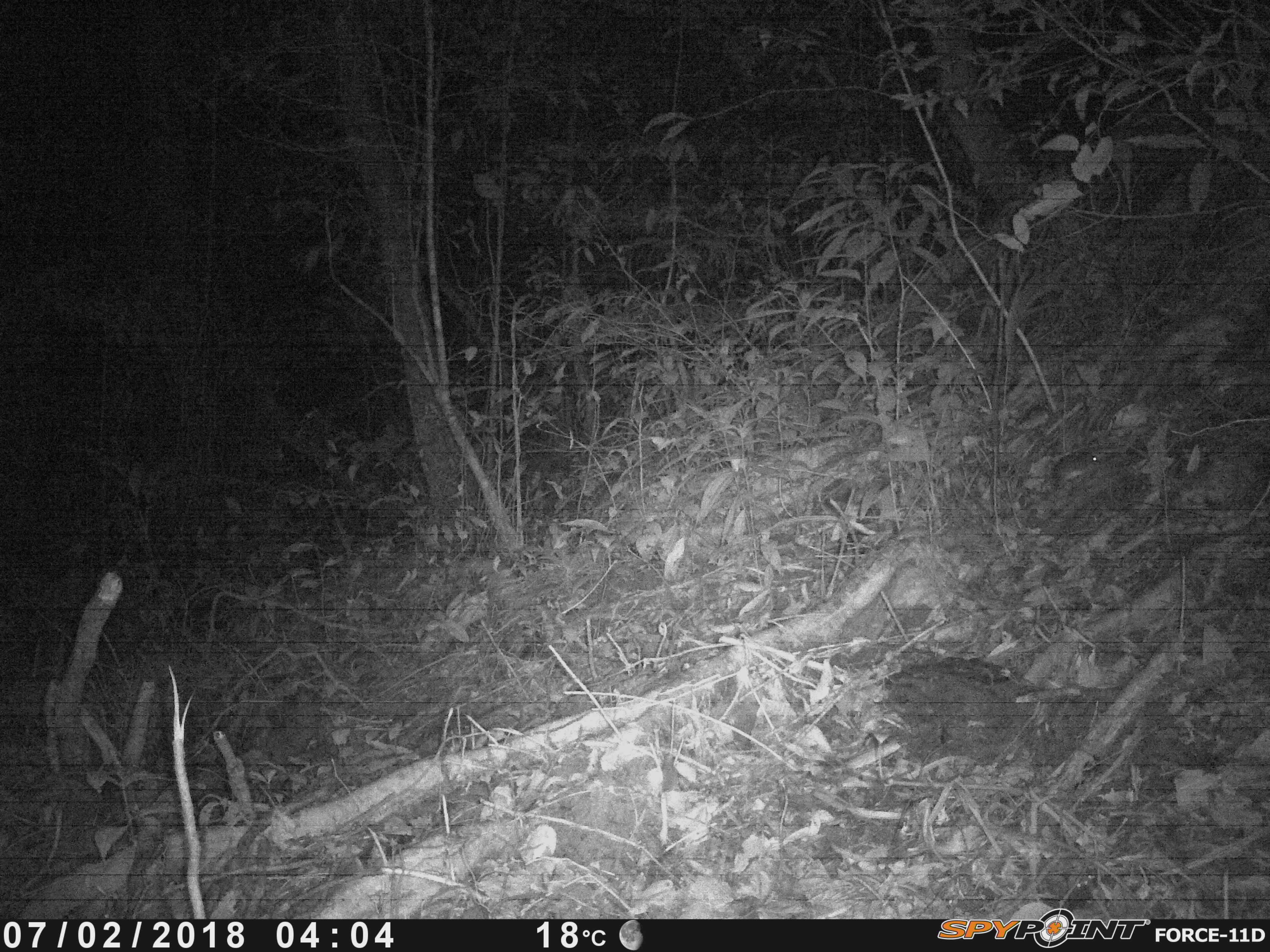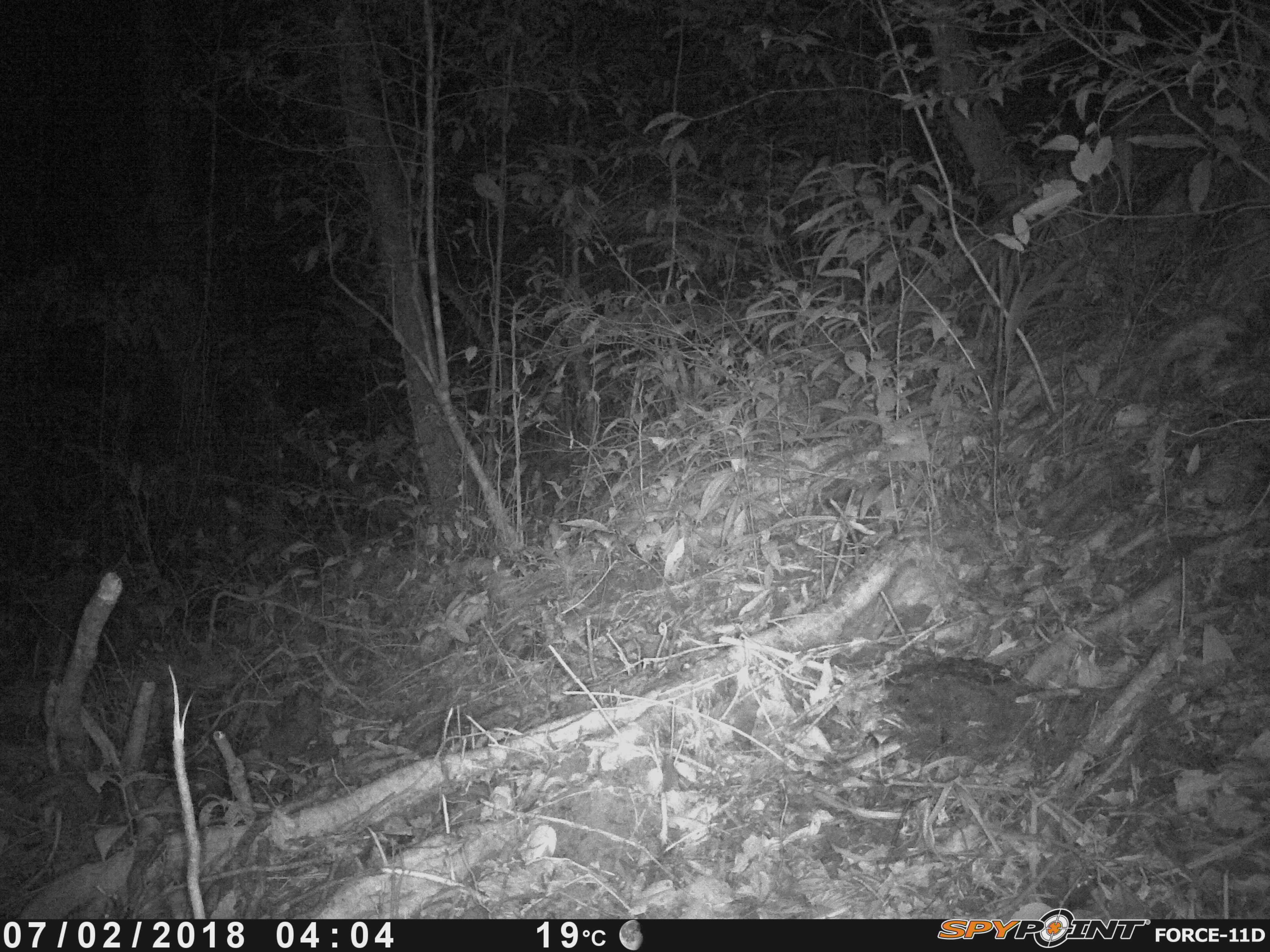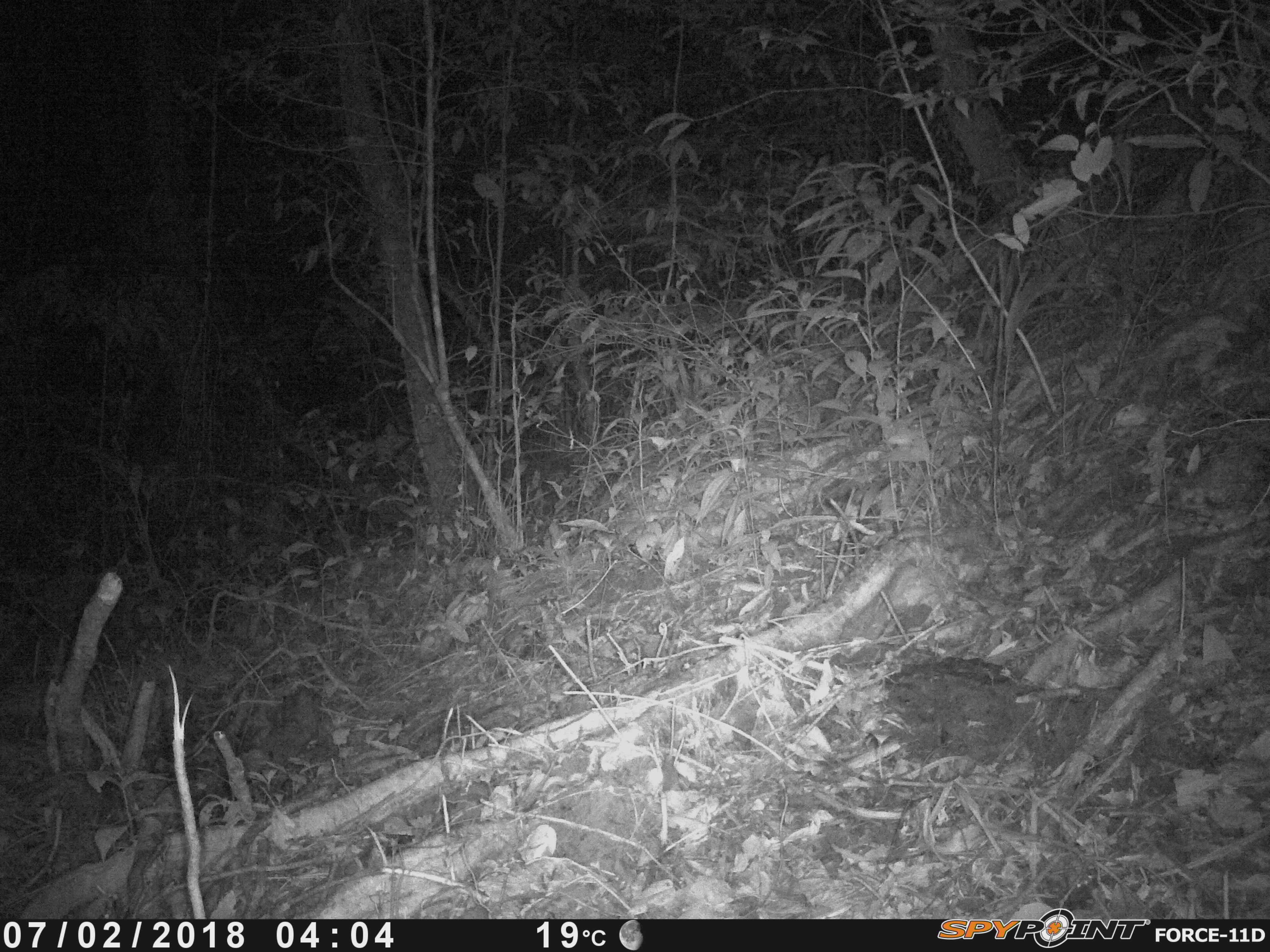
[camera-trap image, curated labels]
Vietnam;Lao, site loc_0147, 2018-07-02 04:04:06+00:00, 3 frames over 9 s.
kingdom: Animalia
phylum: Chordata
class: Mammalia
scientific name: Mammalia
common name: mammal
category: unidentified small mammal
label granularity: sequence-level